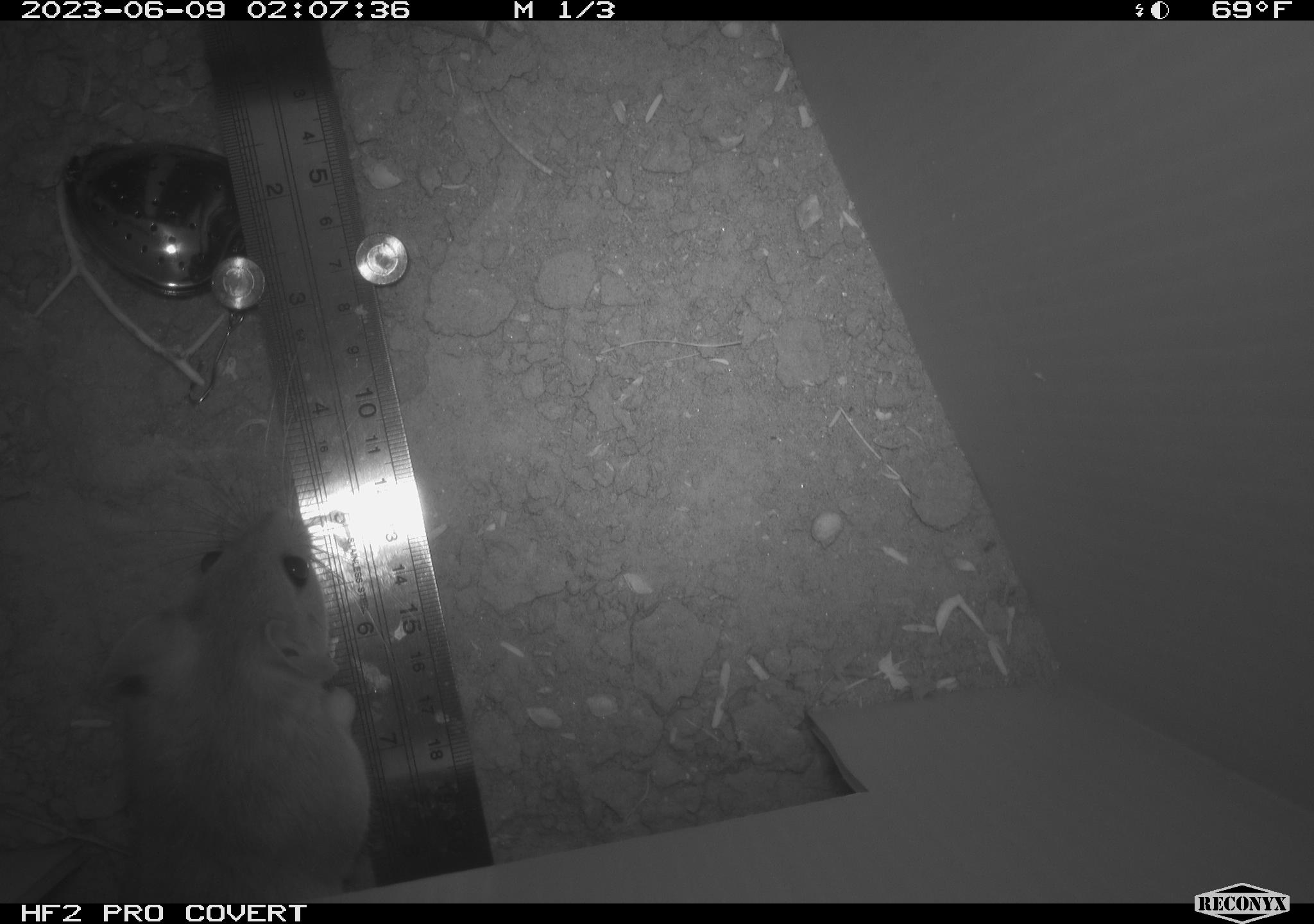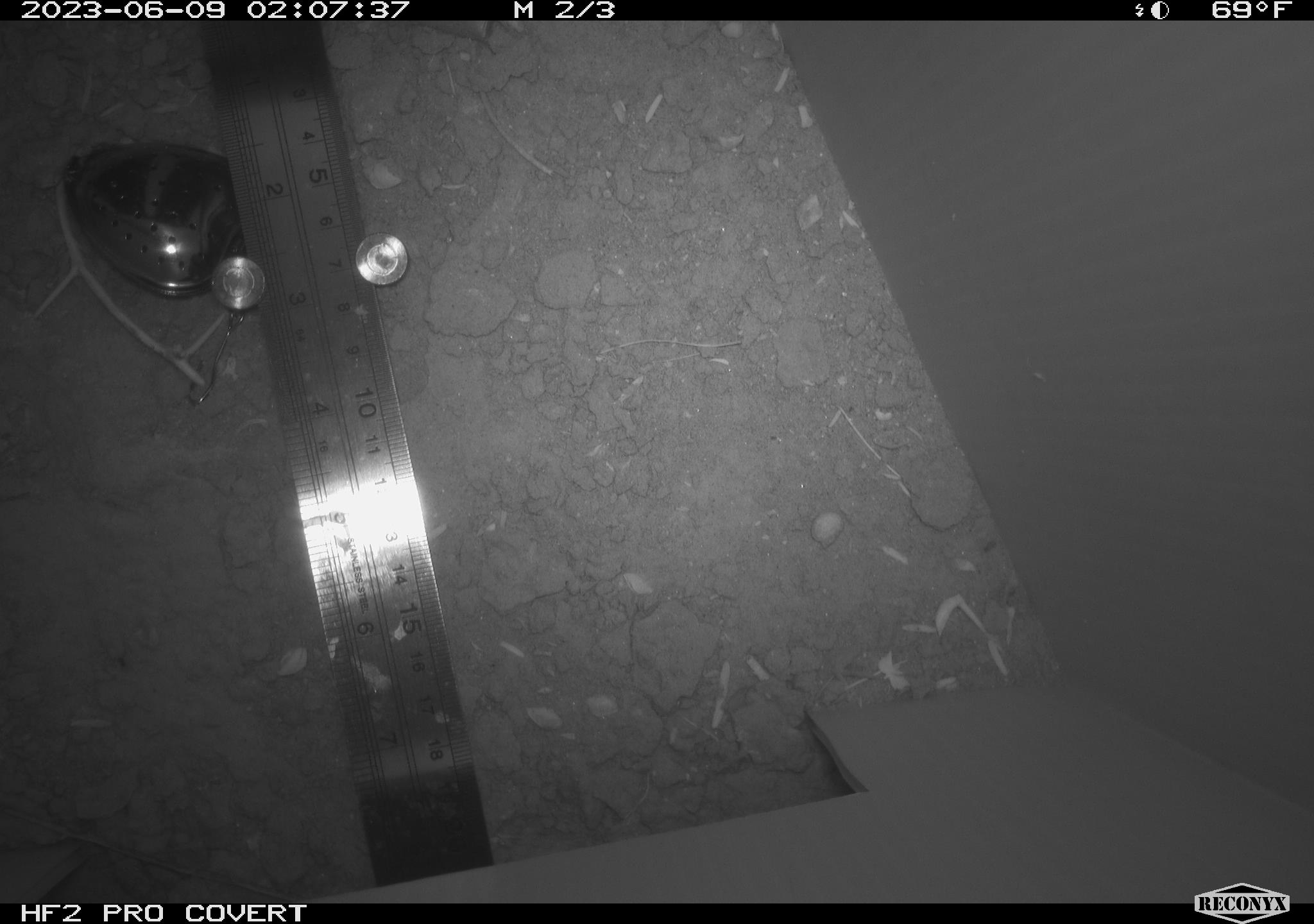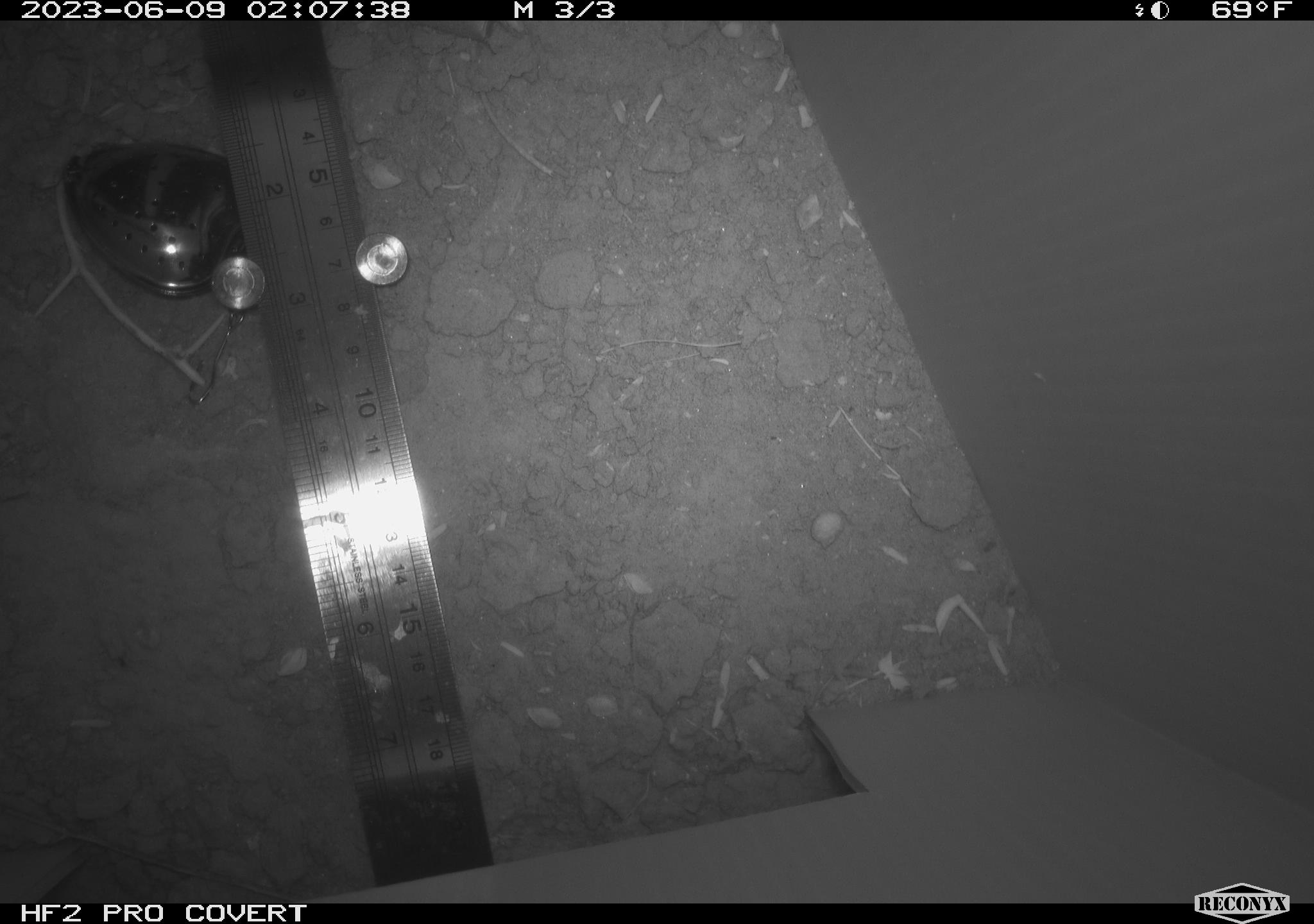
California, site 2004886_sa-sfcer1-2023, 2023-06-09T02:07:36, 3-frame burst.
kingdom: Animalia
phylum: Chordata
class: Mammalia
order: Rodentia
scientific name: Rodentia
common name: mouse species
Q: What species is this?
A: Mouse species (Rodentia).